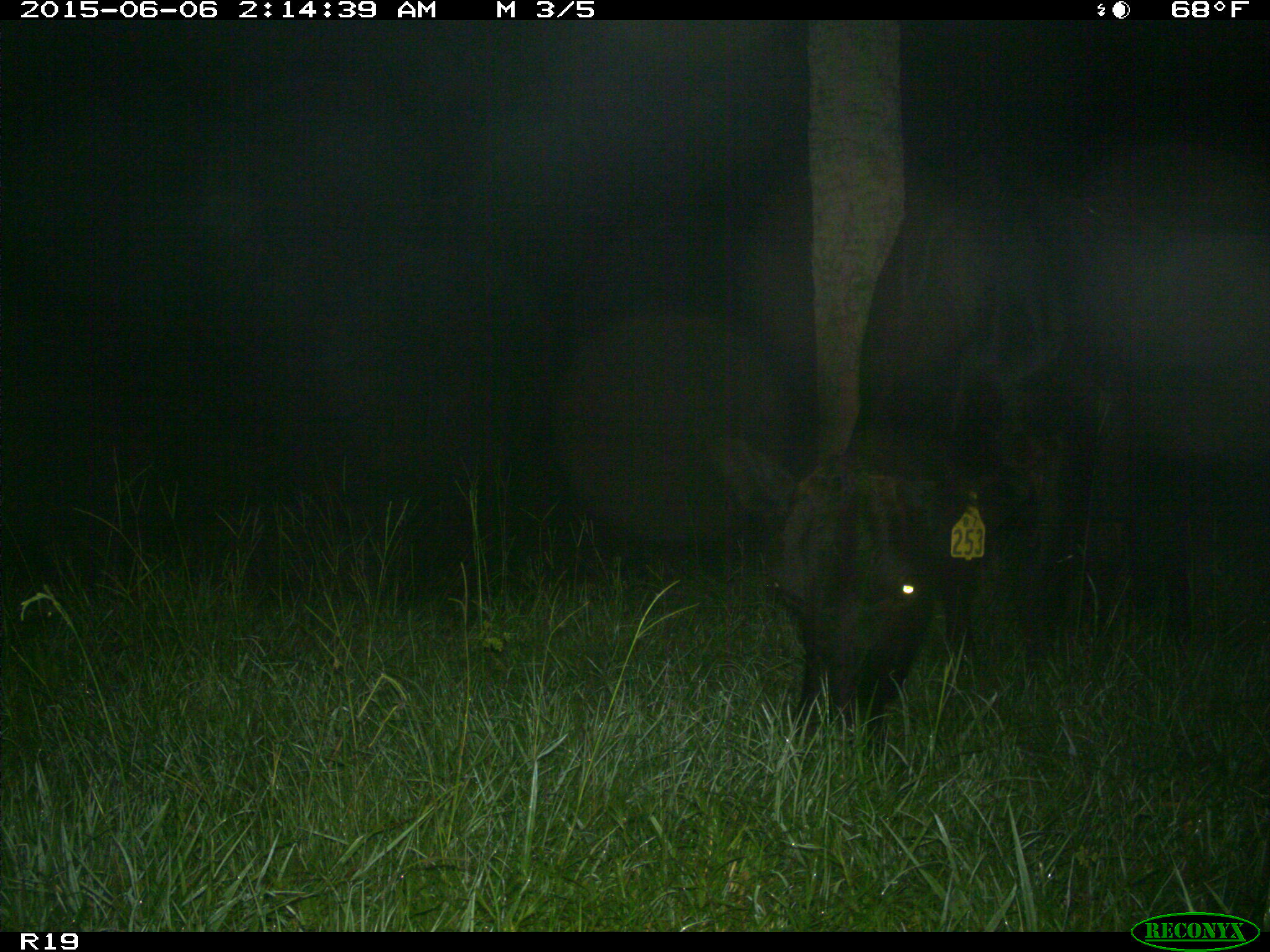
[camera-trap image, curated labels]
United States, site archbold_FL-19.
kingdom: Animalia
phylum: Chordata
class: Mammalia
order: Artiodactyla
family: Bovidae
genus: Bos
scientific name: Bos taurus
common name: domestic cow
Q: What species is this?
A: Bos taurus (domestic cow).